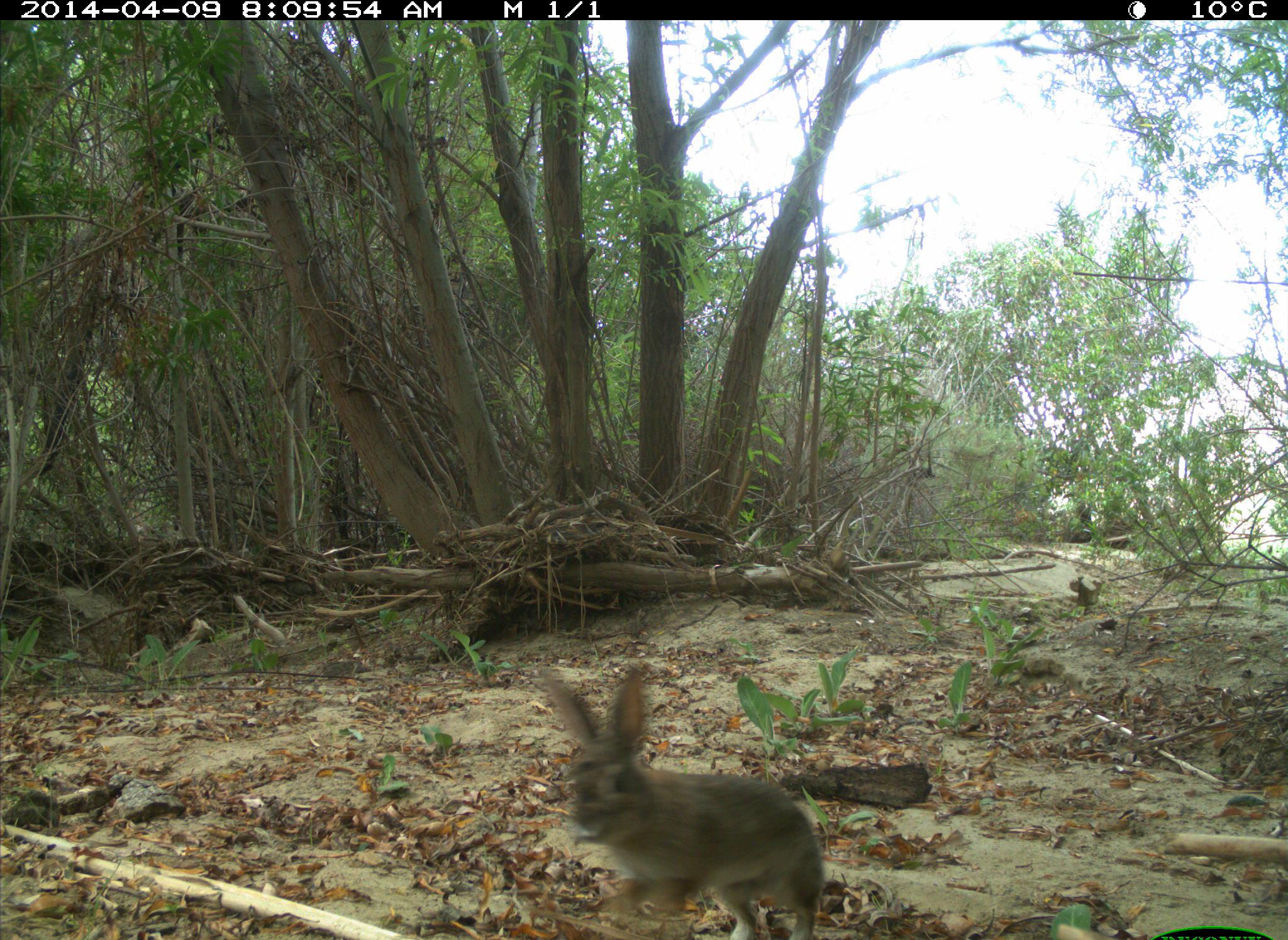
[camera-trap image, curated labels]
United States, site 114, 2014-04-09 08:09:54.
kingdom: Animalia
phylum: Chordata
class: Mammalia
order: Lagomorpha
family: Leporidae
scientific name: Leporidae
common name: rabbits and hares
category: rabbit